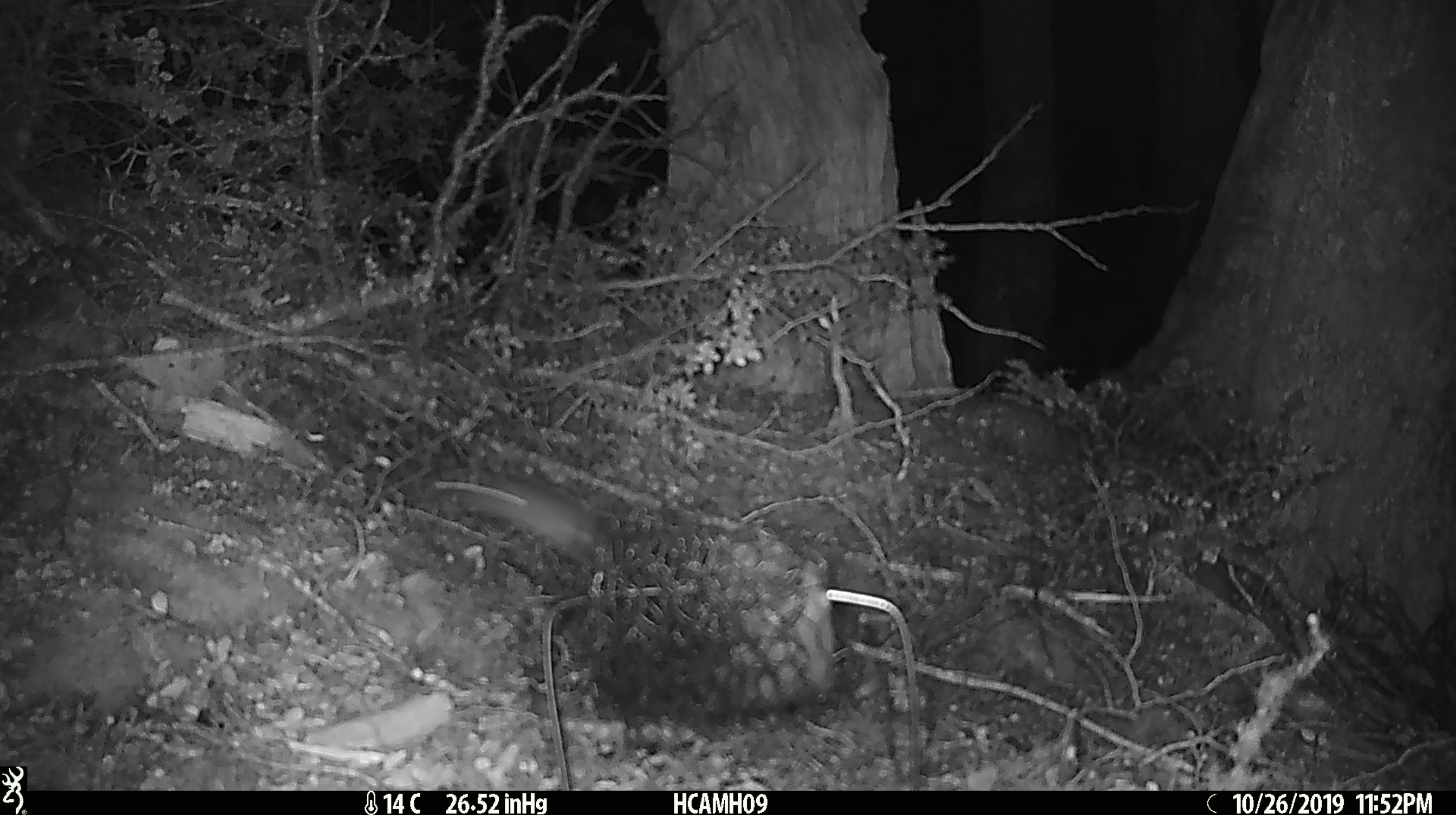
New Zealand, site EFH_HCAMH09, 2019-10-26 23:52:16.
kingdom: Animalia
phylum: Chordata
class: Mammalia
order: Rodentia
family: Muridae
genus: Mus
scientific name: Mus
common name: mouse